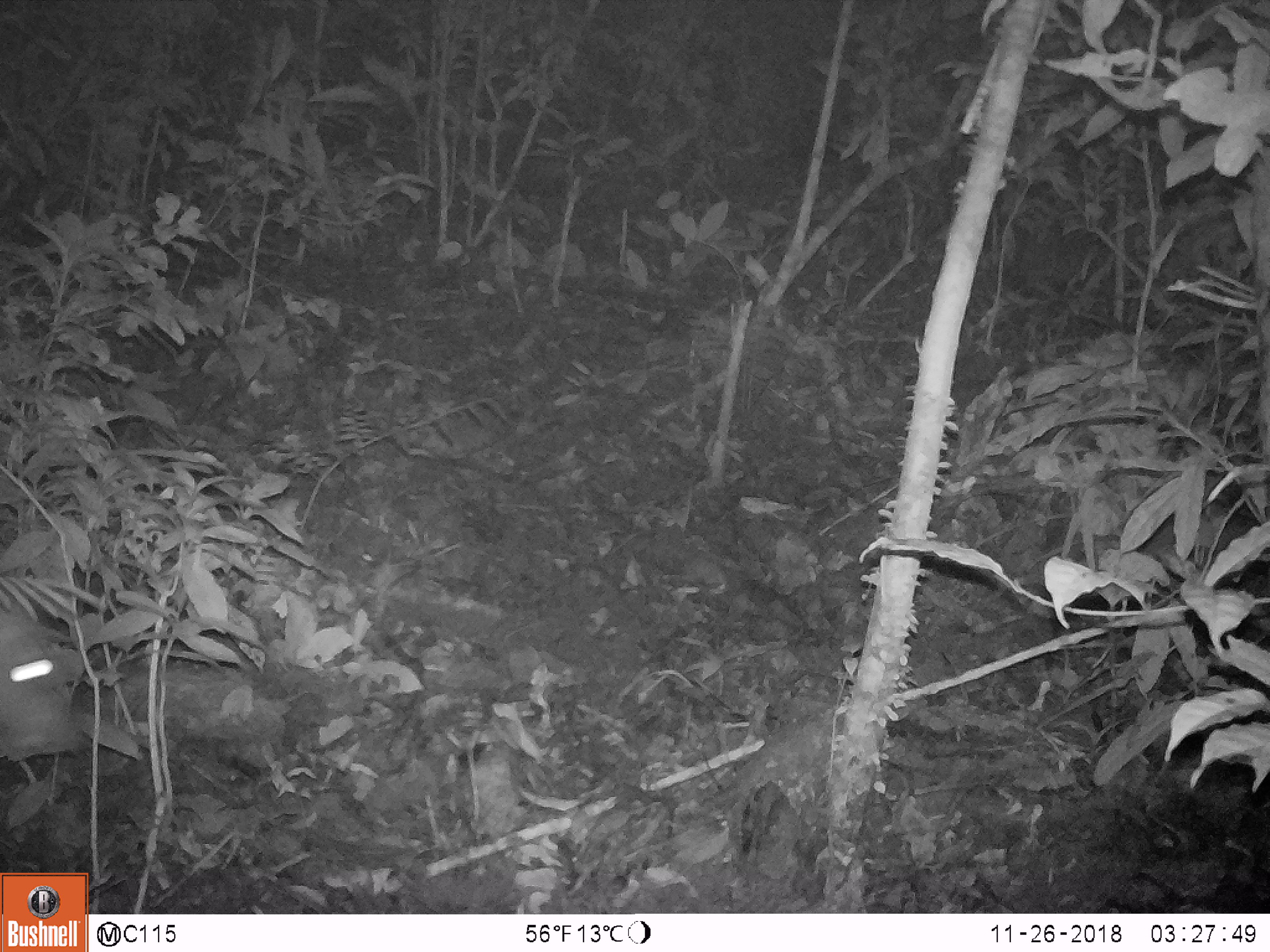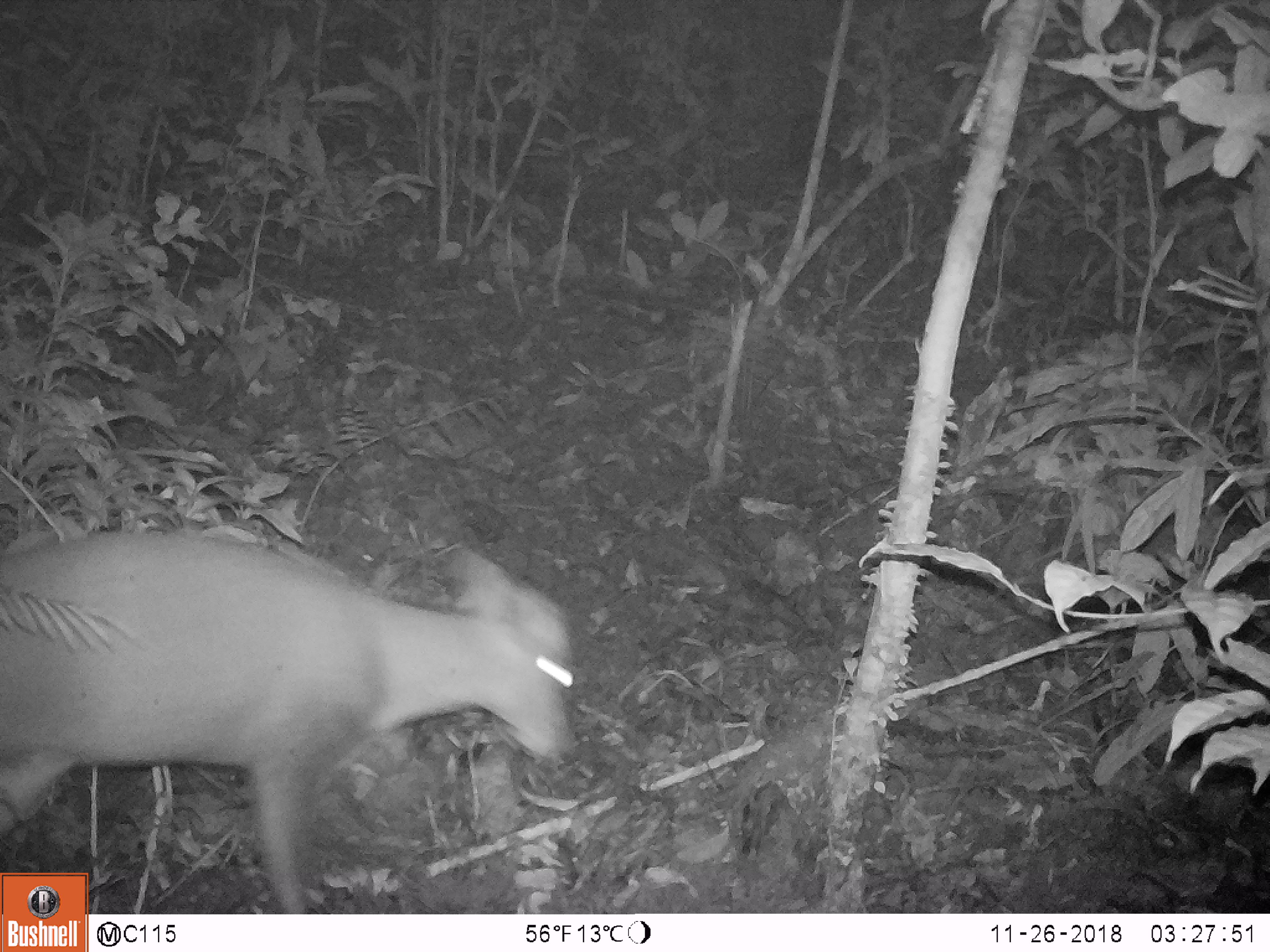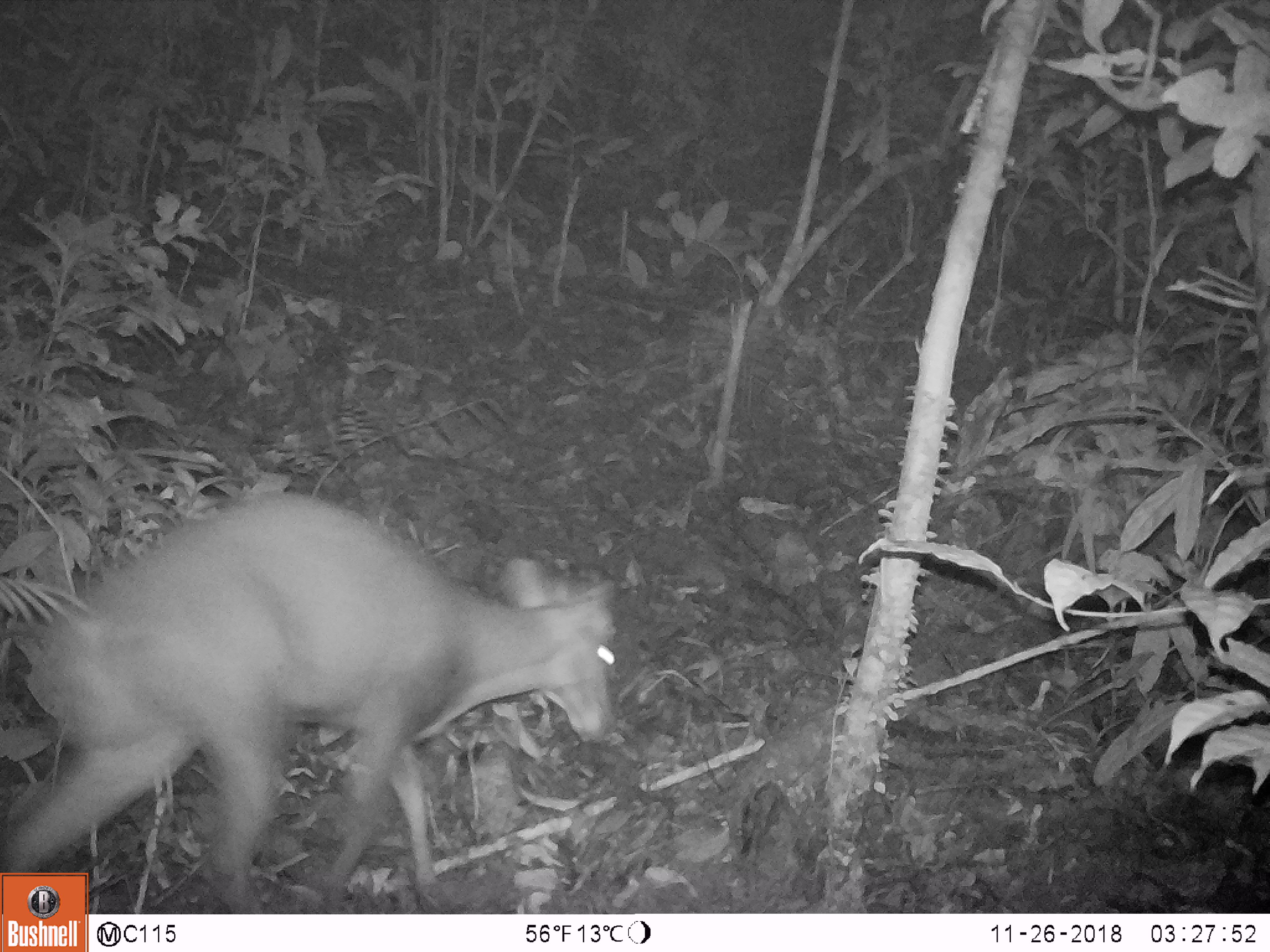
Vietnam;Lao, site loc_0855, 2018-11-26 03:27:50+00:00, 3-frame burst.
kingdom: Animalia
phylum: Chordata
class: Mammalia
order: Artiodactyla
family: Cervidae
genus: Muntiacus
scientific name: Muntiacus rooseveltorum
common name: roosevelt's muntjac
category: roosevelts muntjac group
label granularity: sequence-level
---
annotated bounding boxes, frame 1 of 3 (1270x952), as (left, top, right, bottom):
roosevelts muntjac group: (0, 609, 83, 759)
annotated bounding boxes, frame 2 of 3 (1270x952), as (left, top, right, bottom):
roosevelts muntjac group: (0, 514, 577, 914)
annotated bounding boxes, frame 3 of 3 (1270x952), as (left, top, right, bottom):
roosevelts muntjac group: (0, 484, 620, 914)